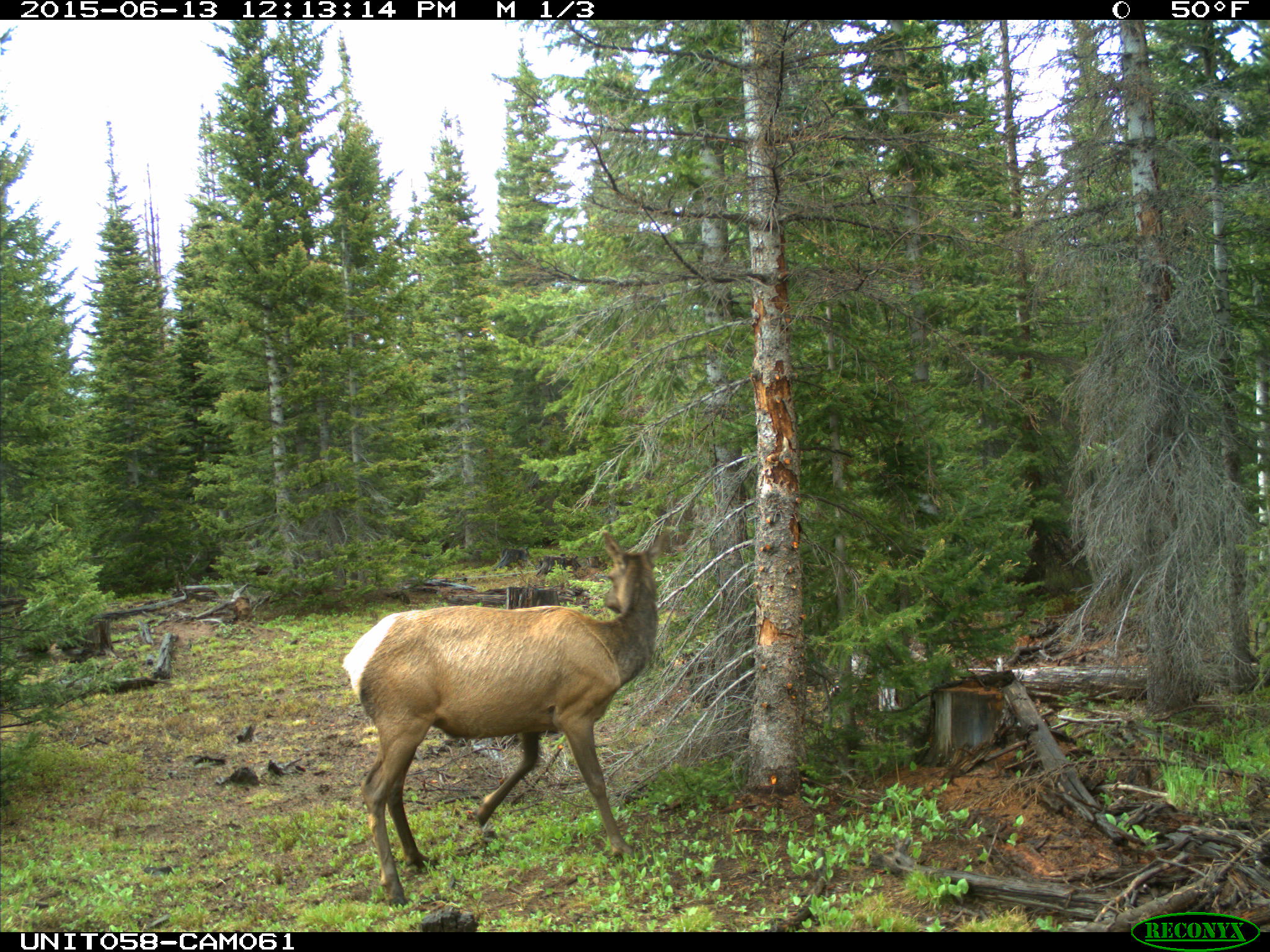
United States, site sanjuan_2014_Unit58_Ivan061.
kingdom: Animalia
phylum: Chordata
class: Mammalia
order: Artiodactyla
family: Cervidae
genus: Cervus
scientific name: Cervus elaphus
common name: red deer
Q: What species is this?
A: Cervus elaphus (red deer).